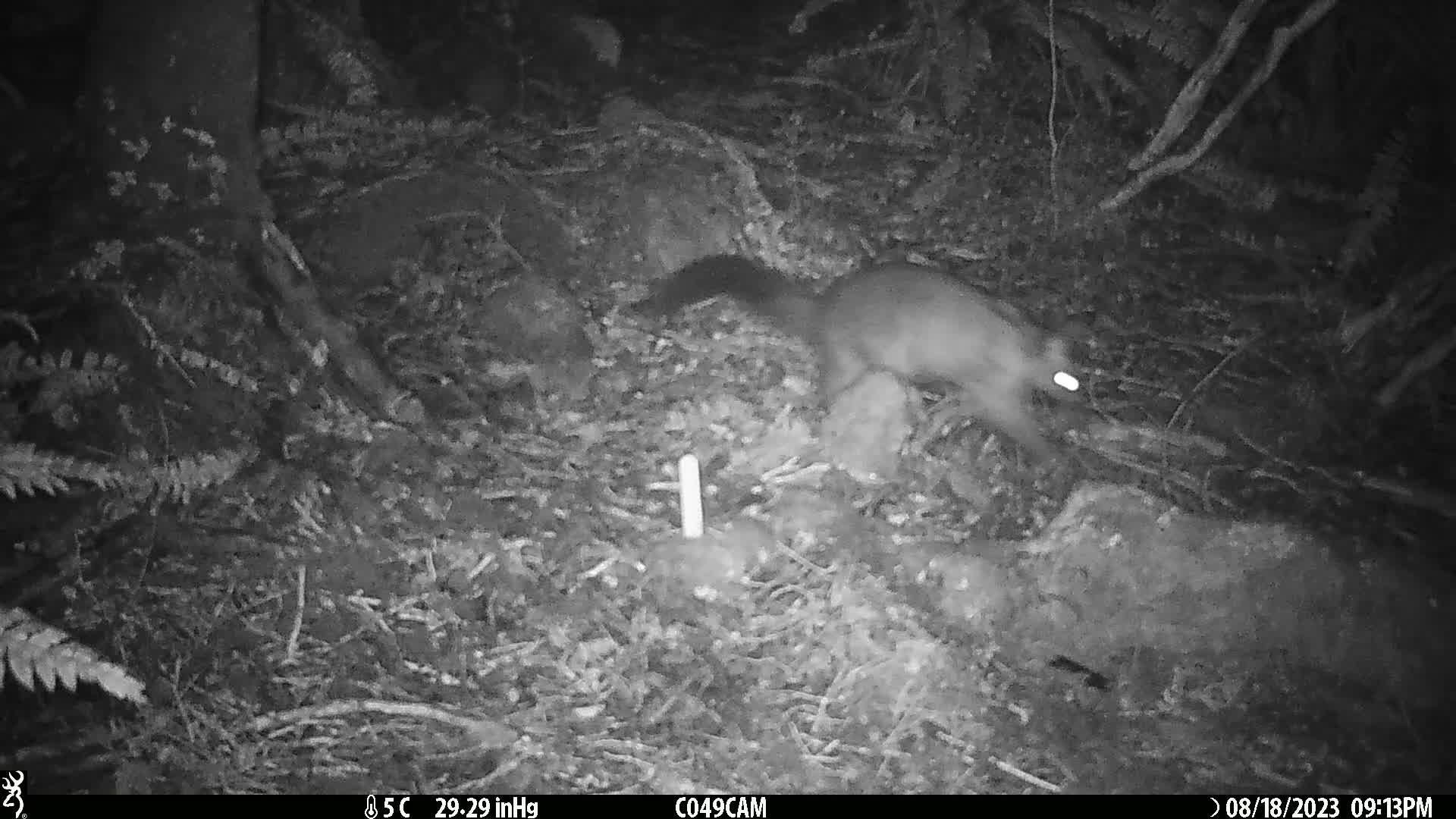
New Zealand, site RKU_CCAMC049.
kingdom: Animalia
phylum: Chordata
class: Mammalia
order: Diprotodontia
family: Phalangeridae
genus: Trichosurus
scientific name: Trichosurus vulpecula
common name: common brushtail possum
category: possum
Possum (common brushtail possum) (Trichosurus vulpecula).